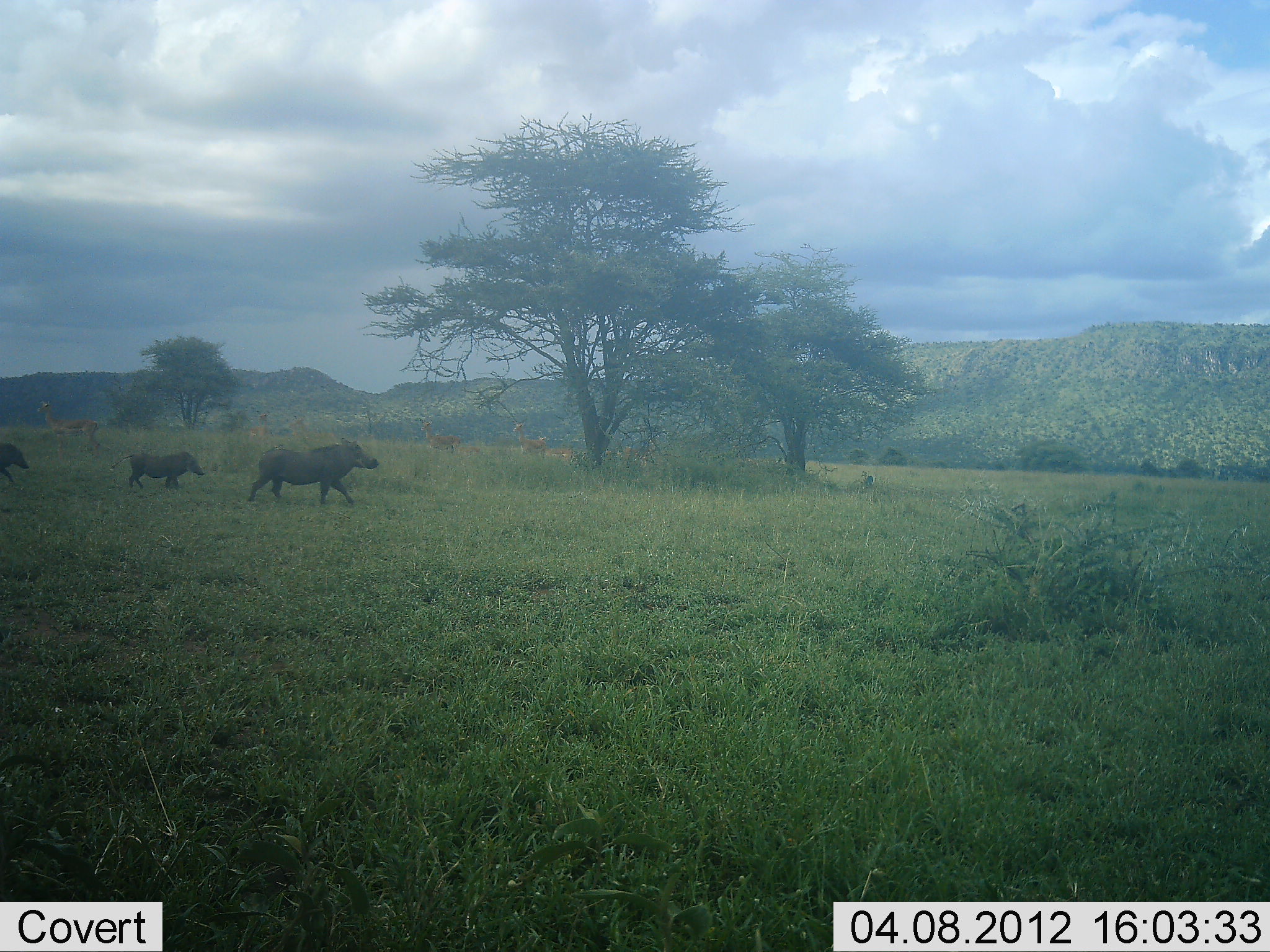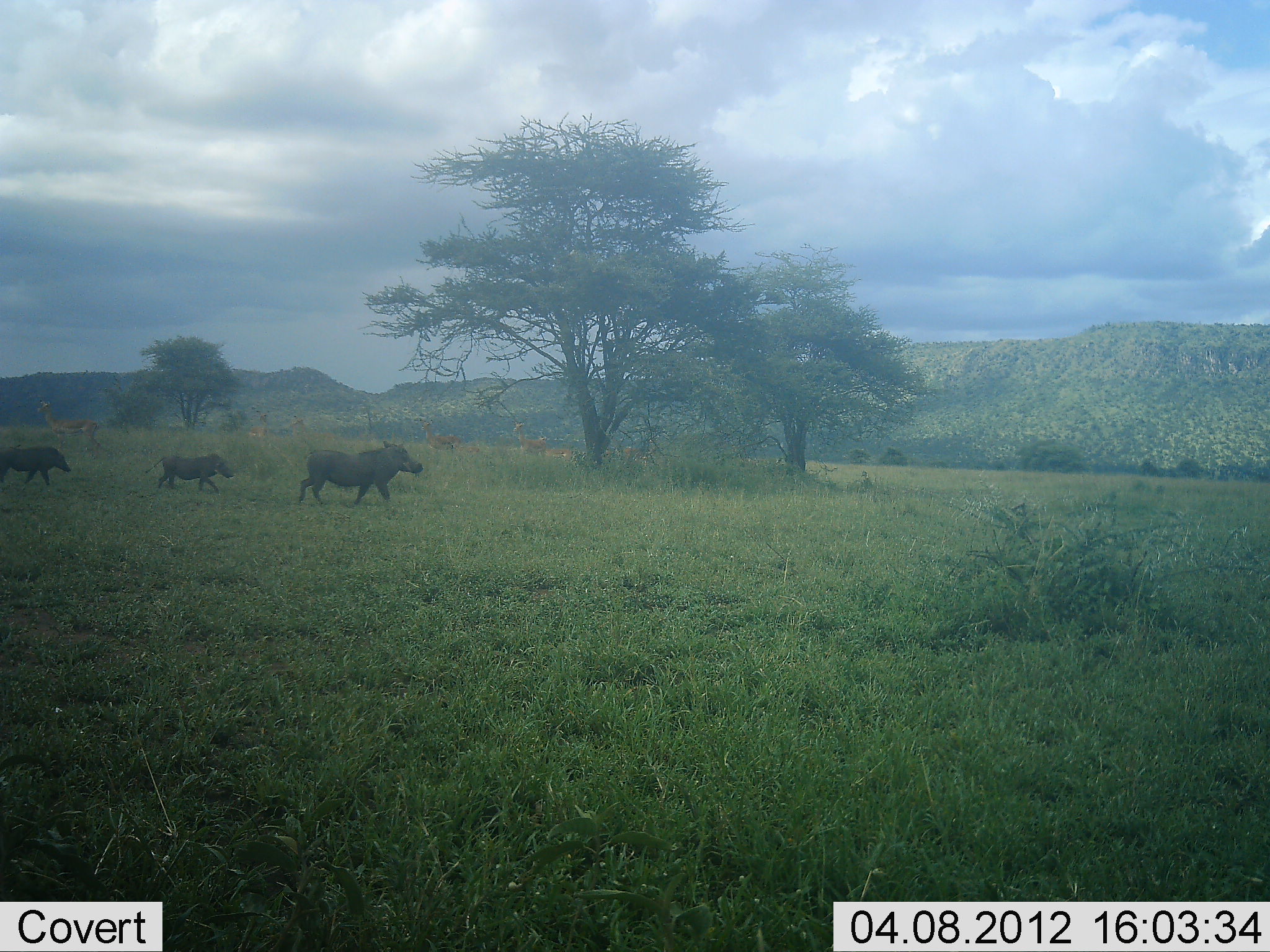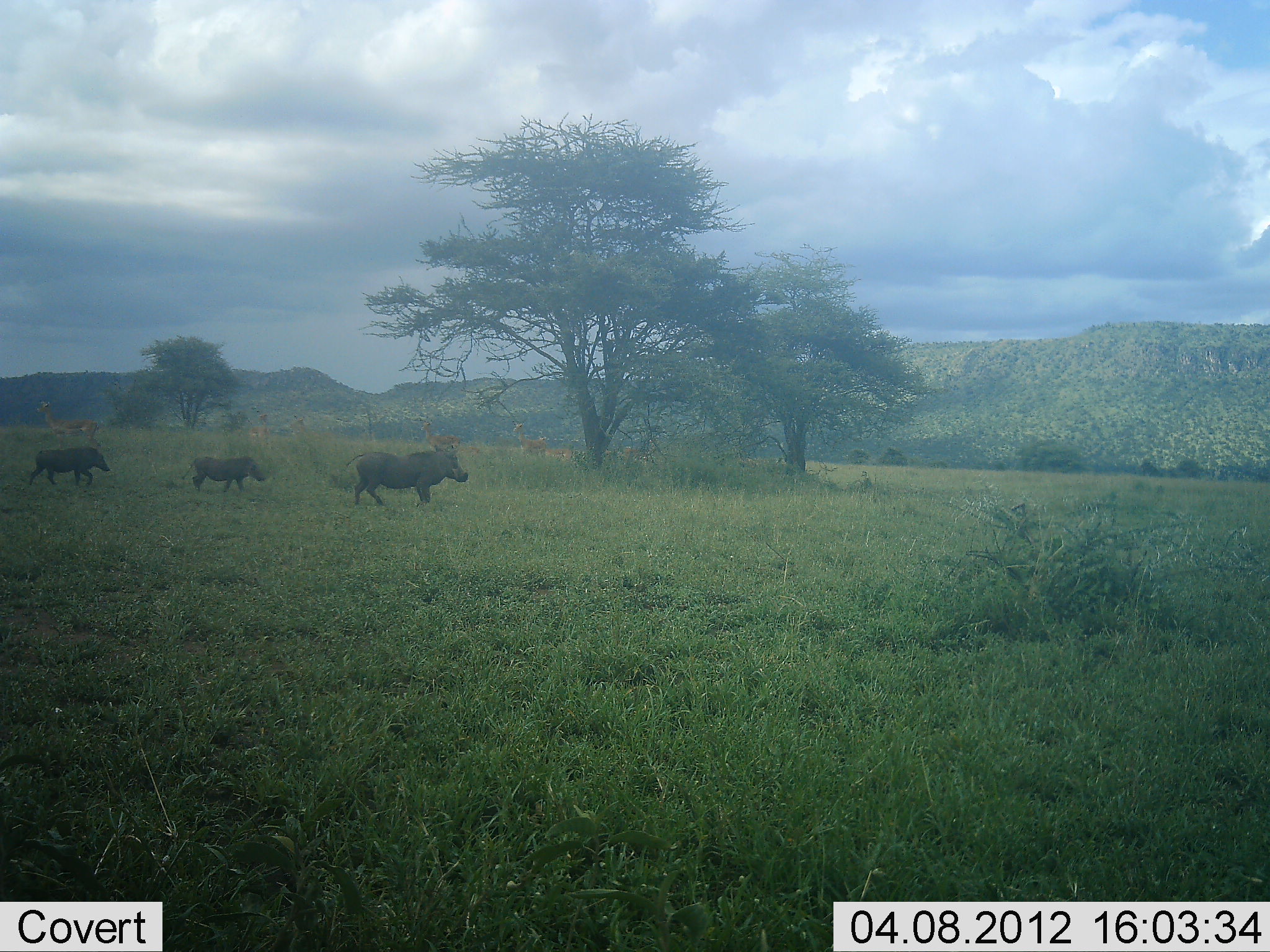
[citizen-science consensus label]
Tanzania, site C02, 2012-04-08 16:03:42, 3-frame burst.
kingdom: Animalia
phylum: Chordata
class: Mammalia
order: Artiodactyla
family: Suidae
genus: Phacochoerus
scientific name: Phacochoerus africanus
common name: warthog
Warthog (Phacochoerus africanus), count 3. Behavior (volunteer vote fractions): standing 0%, resting 0%, moving 100%, interacting 0%. Young present (vote fraction): 84%. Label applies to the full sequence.